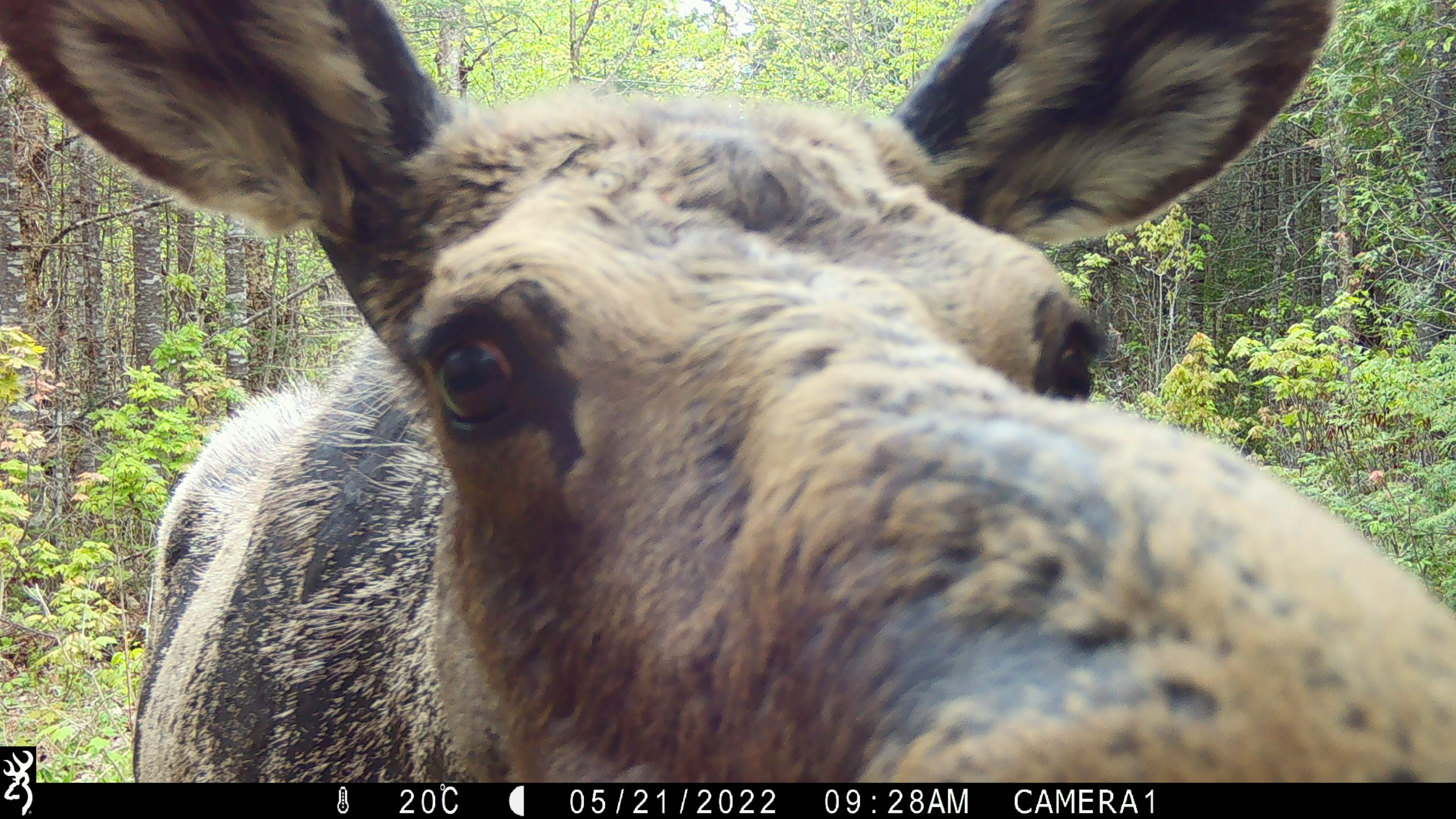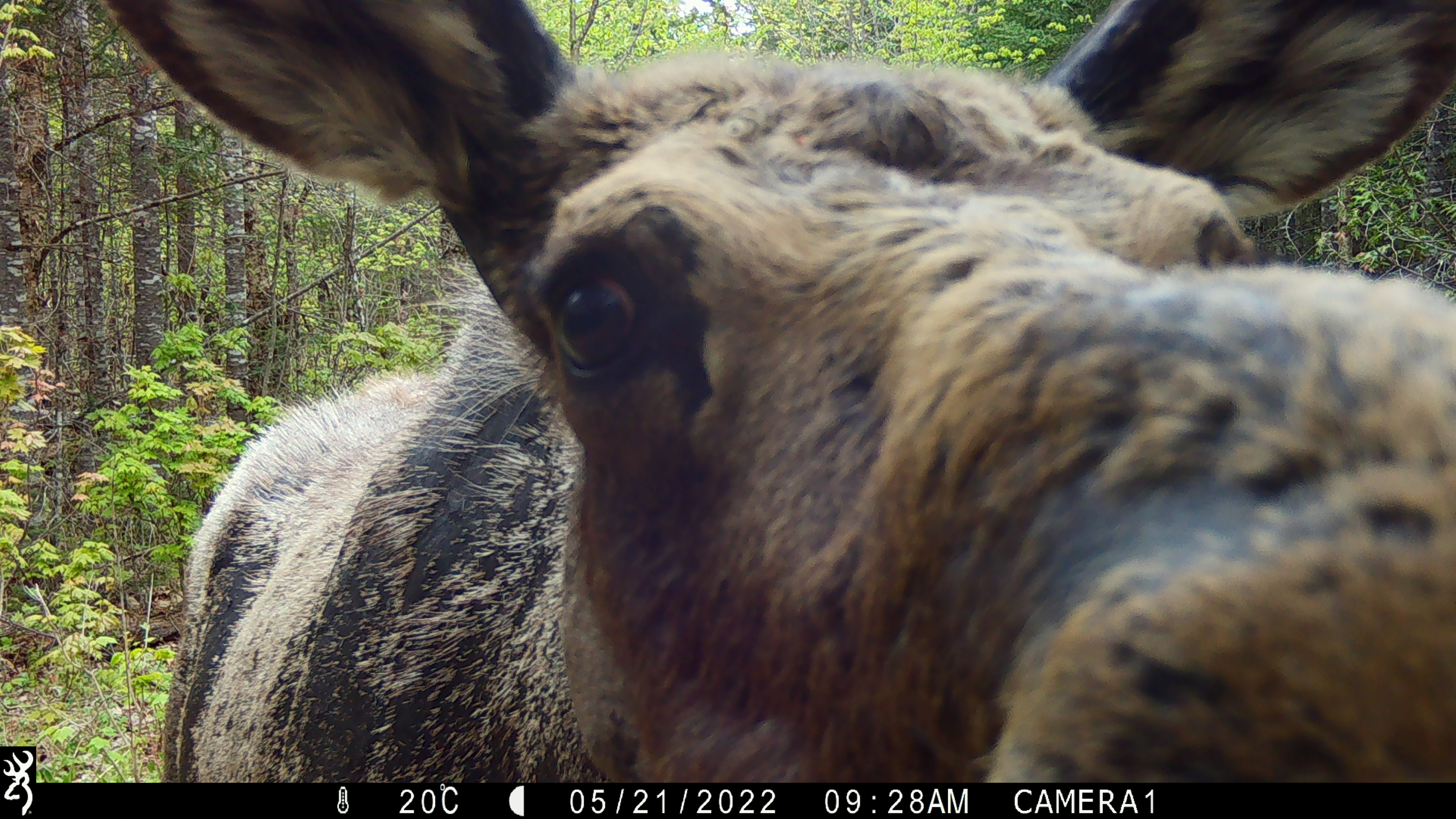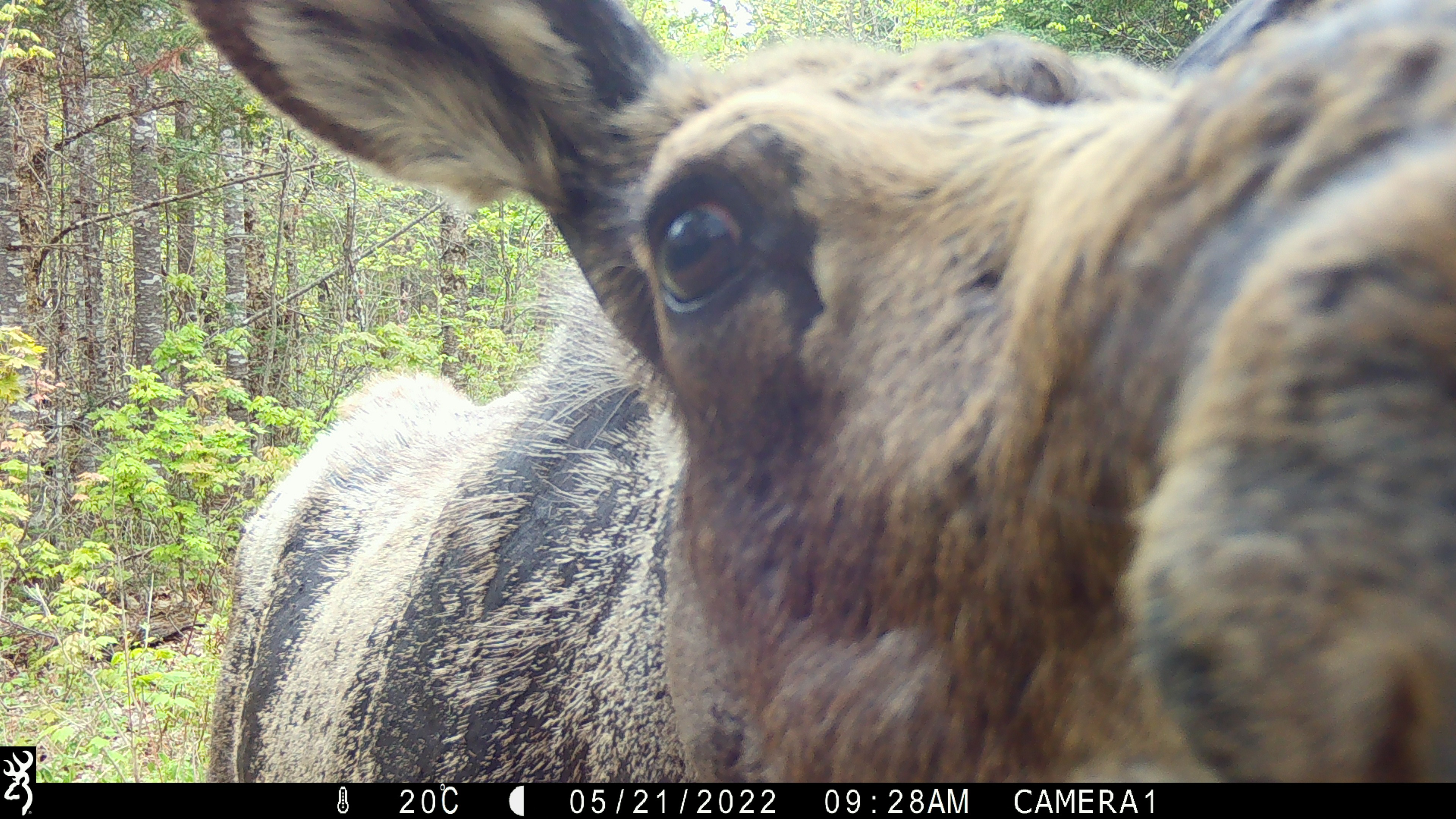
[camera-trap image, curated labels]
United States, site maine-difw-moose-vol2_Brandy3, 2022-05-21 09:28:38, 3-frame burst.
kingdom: Animalia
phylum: Chordata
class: Mammalia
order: Artiodactyla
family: Cervidae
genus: Alces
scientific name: Alces alces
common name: moose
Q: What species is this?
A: Moose (Alces alces).